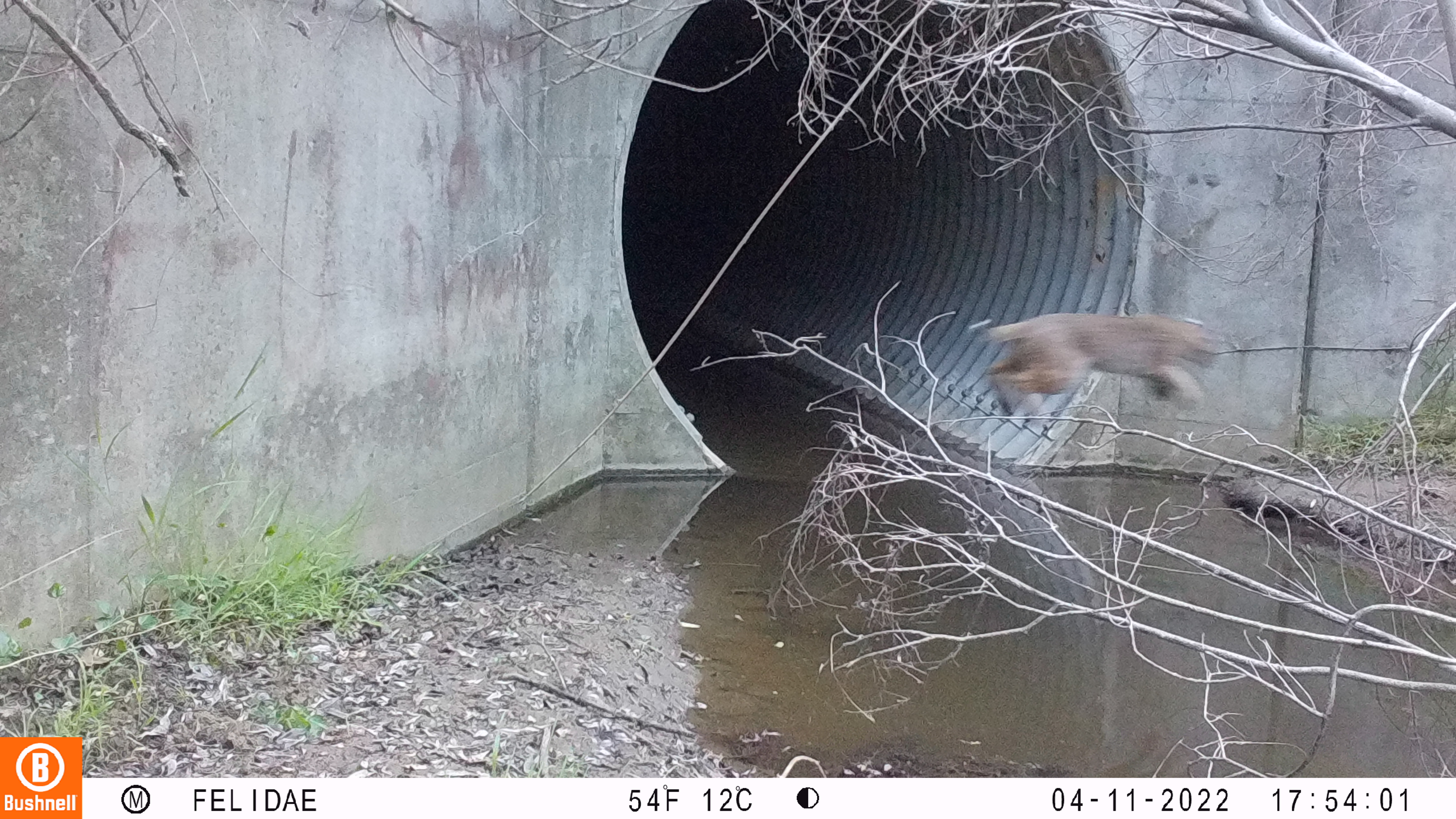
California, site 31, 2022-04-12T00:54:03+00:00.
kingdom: Animalia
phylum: Chordata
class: Mammalia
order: Carnivora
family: Felidae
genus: Lynx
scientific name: Lynx rufus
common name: bobcat